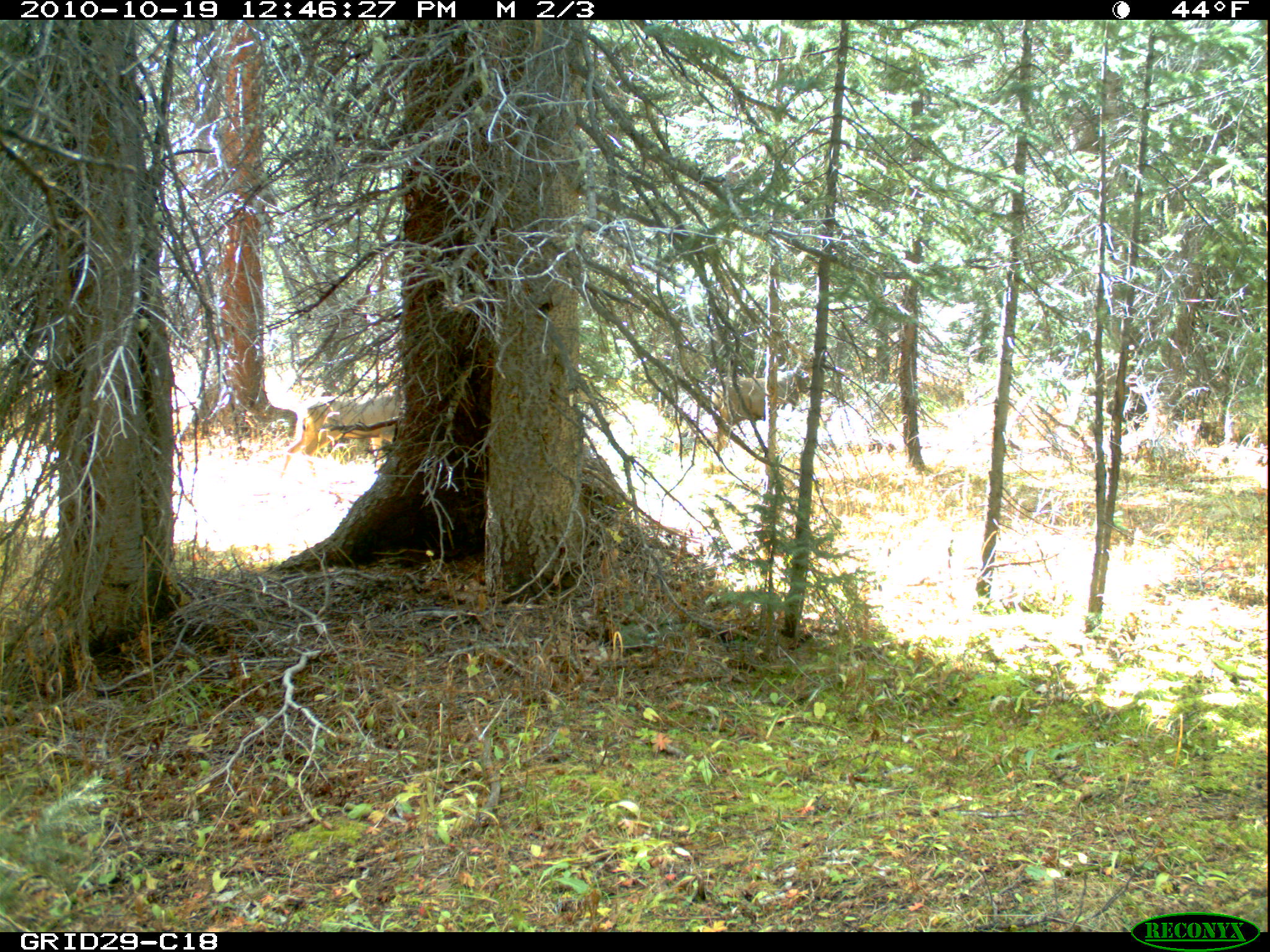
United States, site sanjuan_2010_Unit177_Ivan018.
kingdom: Animalia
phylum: Chordata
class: Mammalia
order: Artiodactyla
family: Cervidae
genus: Odocoileus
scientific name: Odocoileus hemionus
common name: mule deer